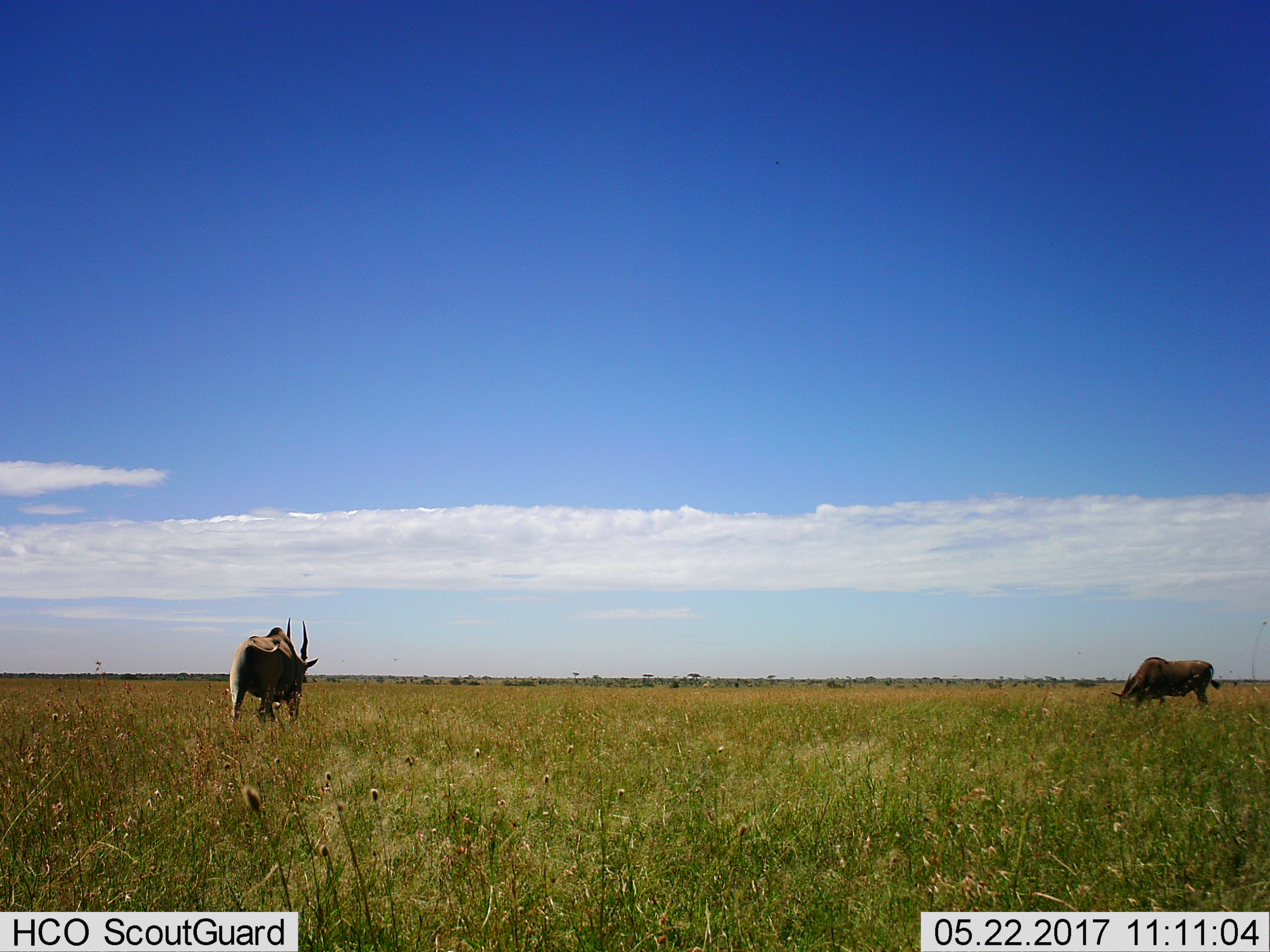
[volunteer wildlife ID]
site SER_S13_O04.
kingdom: Animalia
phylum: Chordata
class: Mammalia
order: Artiodactyla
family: Bovidae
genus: Tragelaphus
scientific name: Tragelaphus oryx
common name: eland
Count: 2.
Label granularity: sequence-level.